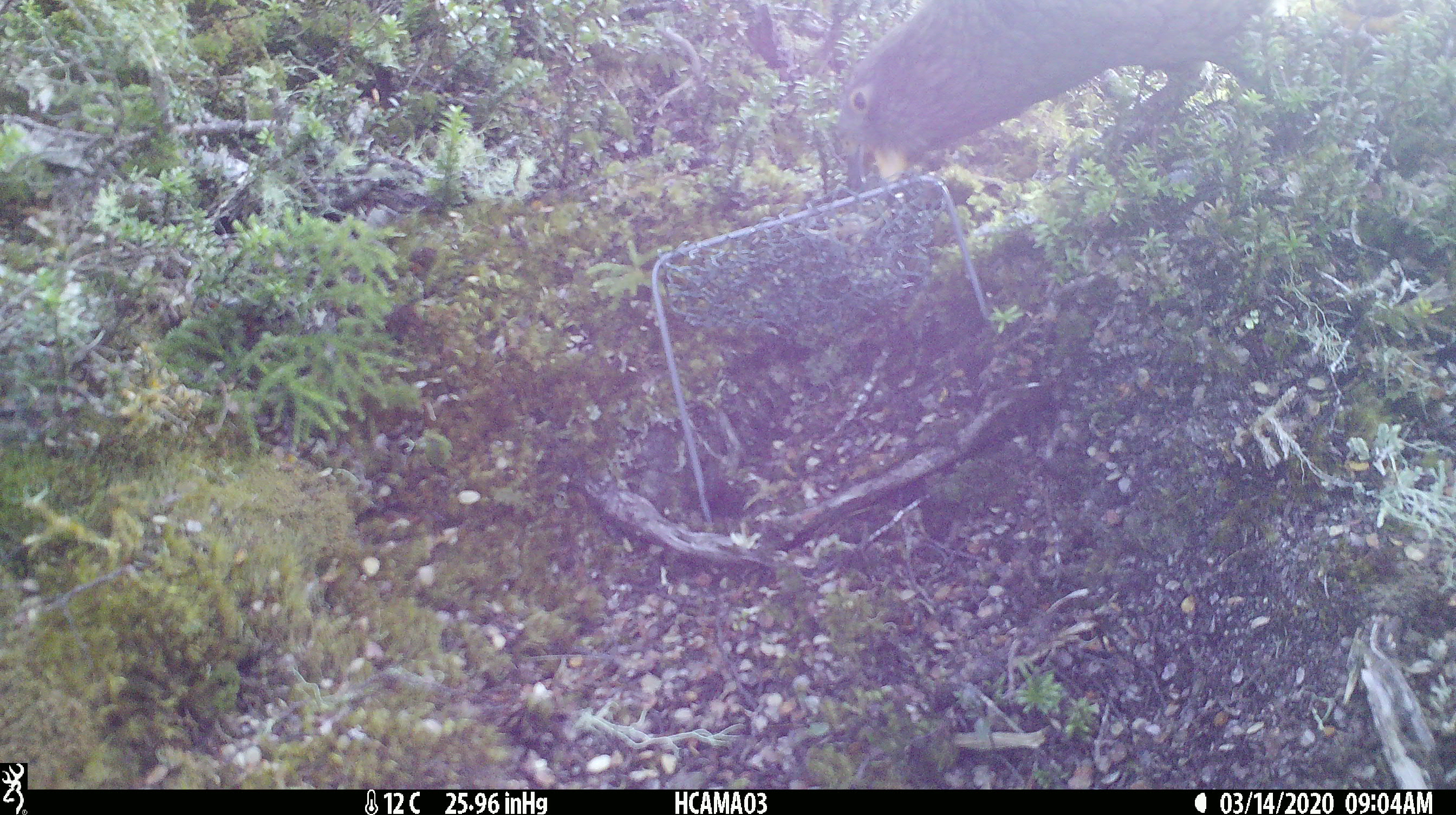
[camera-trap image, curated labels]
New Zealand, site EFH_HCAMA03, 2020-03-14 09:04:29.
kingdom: Animalia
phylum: Chordata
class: Aves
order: Psittaciformes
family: Strigopidae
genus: Nestor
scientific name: Nestor notabilis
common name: kea